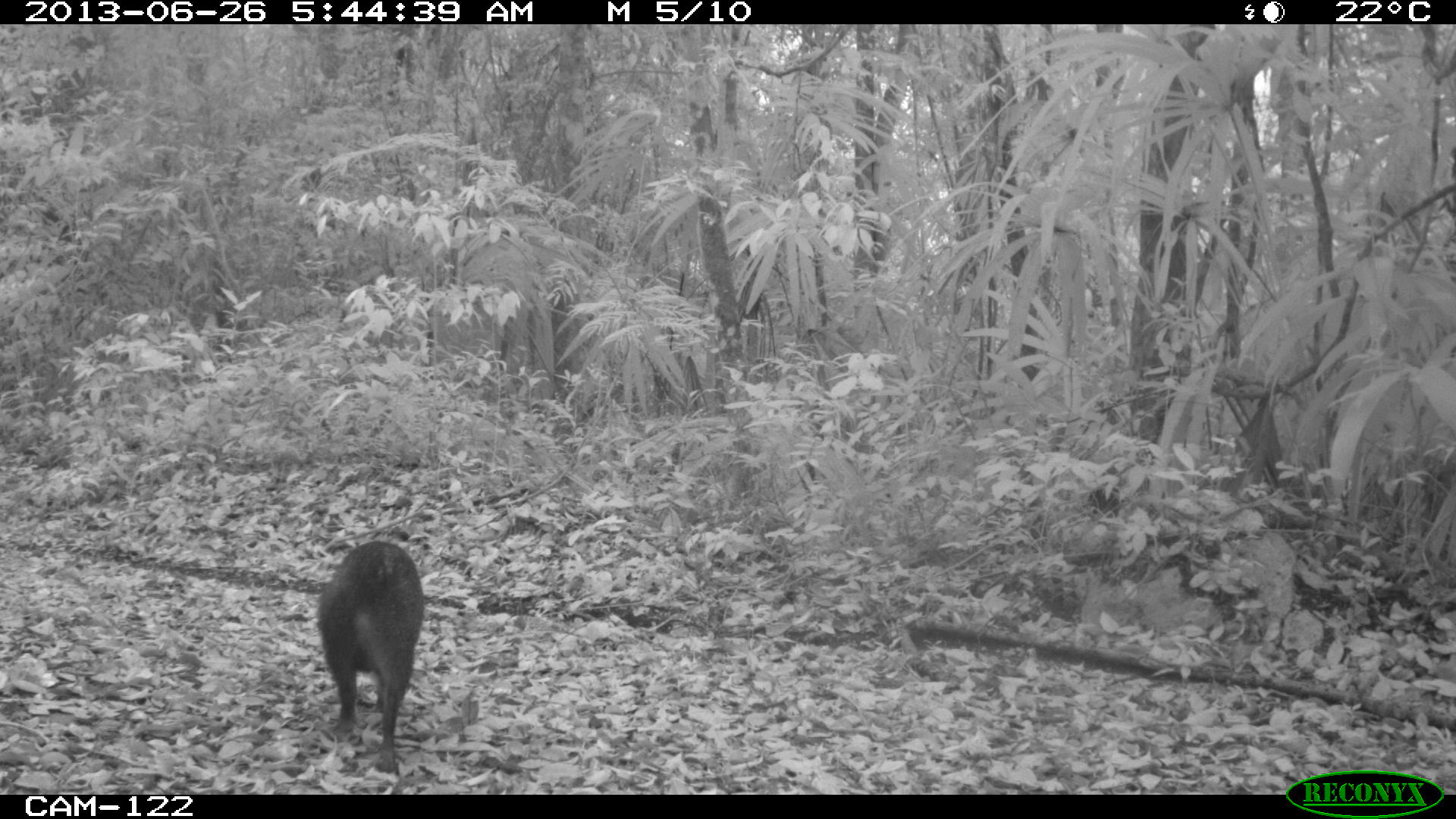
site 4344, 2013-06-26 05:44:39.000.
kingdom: Animalia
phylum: Chordata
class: Mammalia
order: Artiodactyla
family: Tayassuidae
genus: Pecari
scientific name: Pecari tajacu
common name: collared peccary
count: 7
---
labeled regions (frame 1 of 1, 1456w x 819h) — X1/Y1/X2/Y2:
pecari tajacu: 316/541/424/773